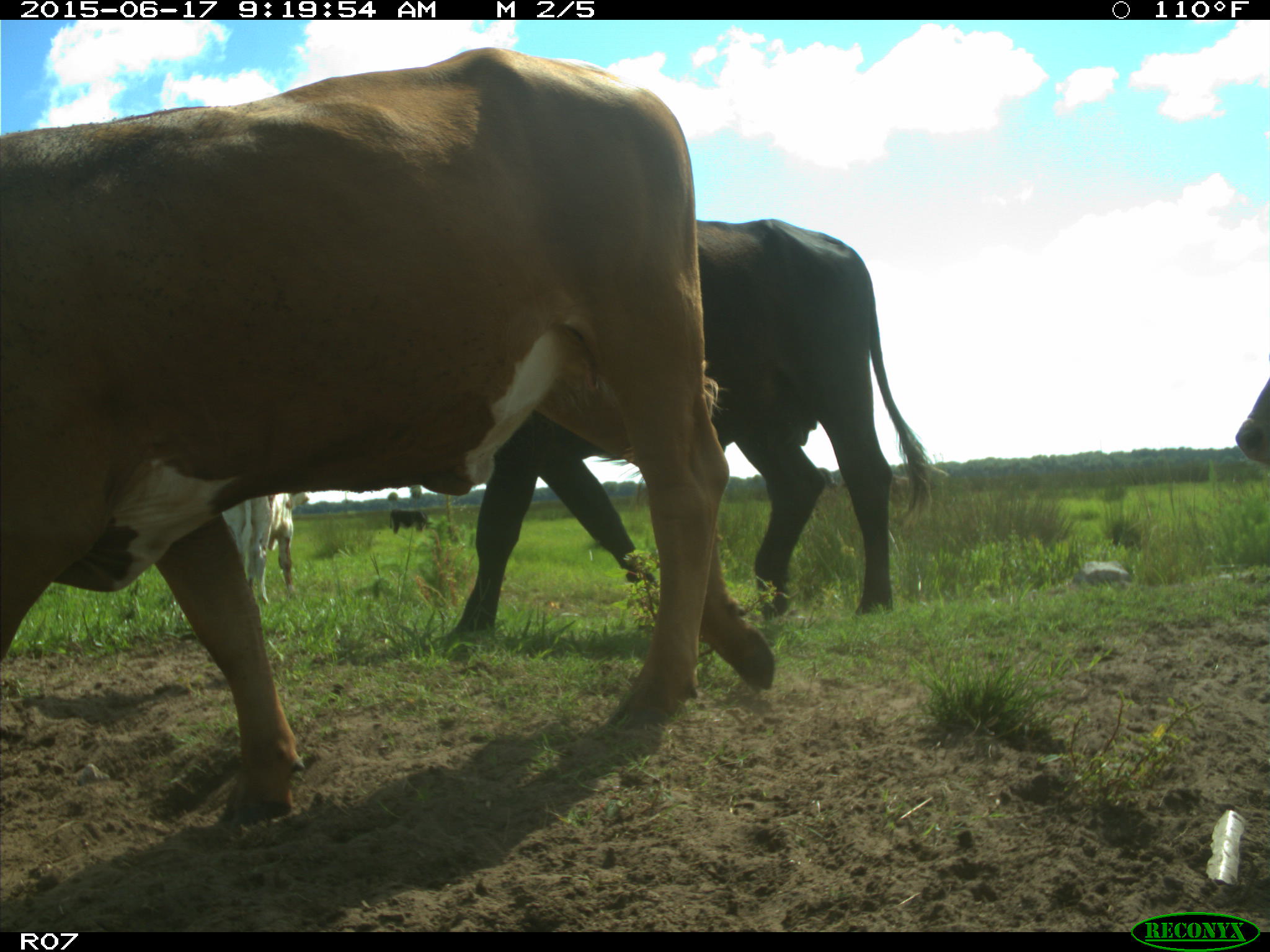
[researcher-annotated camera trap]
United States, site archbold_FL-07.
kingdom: Animalia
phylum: Chordata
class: Mammalia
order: Artiodactyla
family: Bovidae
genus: Bos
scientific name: Bos taurus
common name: domestic cow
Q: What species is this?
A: Bos taurus (domestic cow).